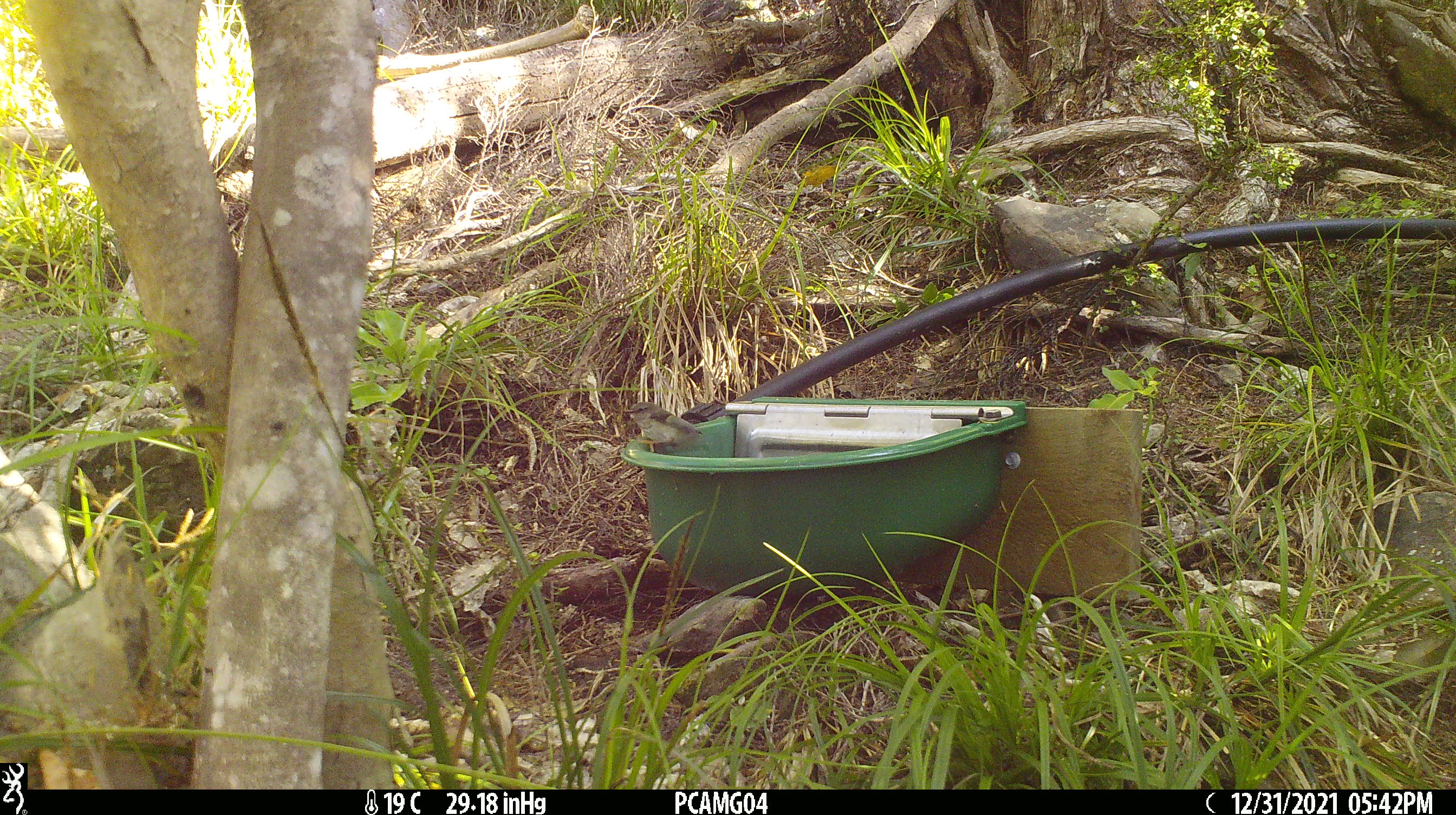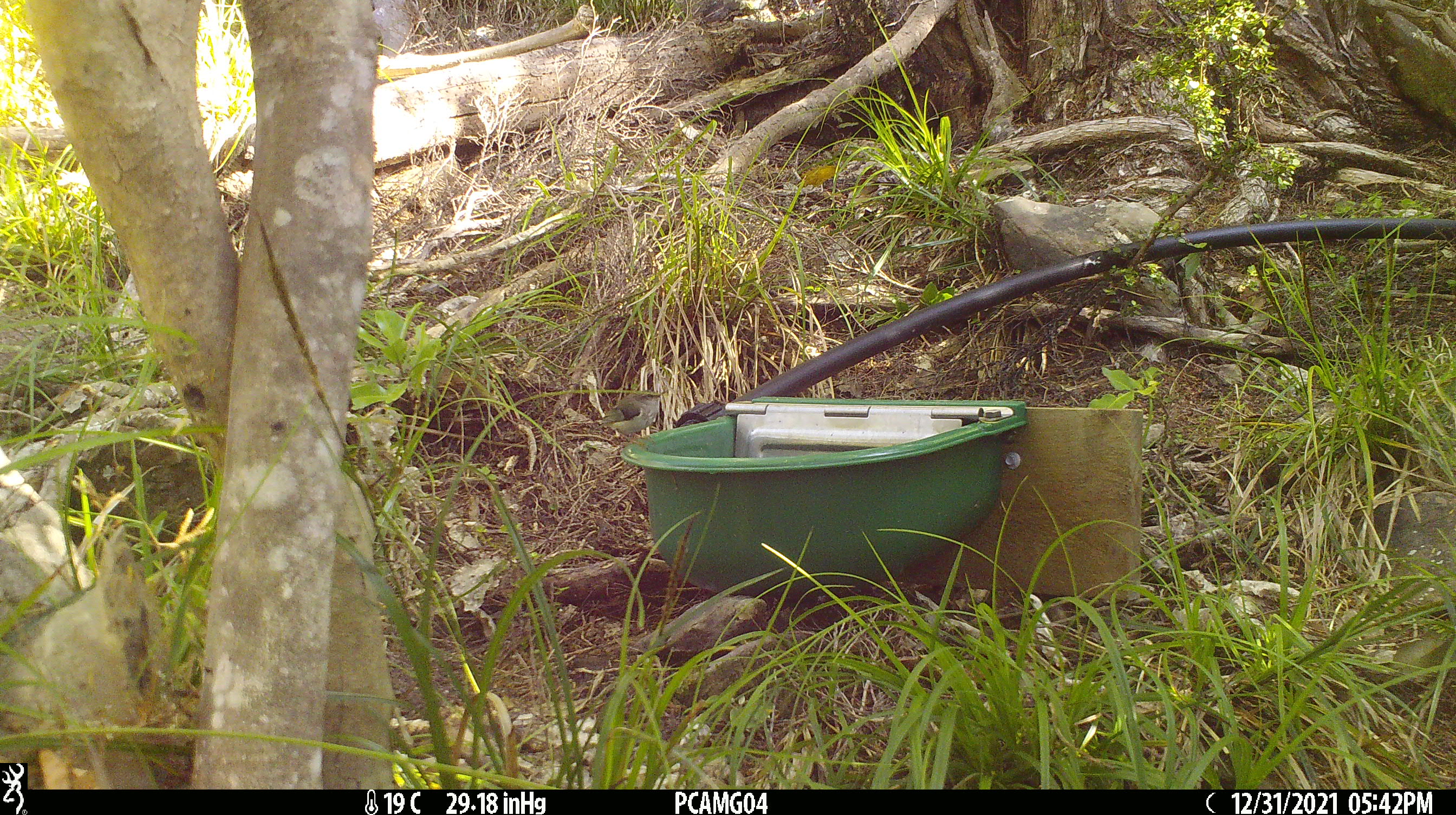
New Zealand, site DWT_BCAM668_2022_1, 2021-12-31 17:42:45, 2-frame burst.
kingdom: Animalia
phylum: Chordata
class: Aves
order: Passeriformes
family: Acanthisittidae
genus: Acanthisitta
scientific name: Acanthisitta chloris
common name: rifleman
Rifleman (Acanthisitta chloris).